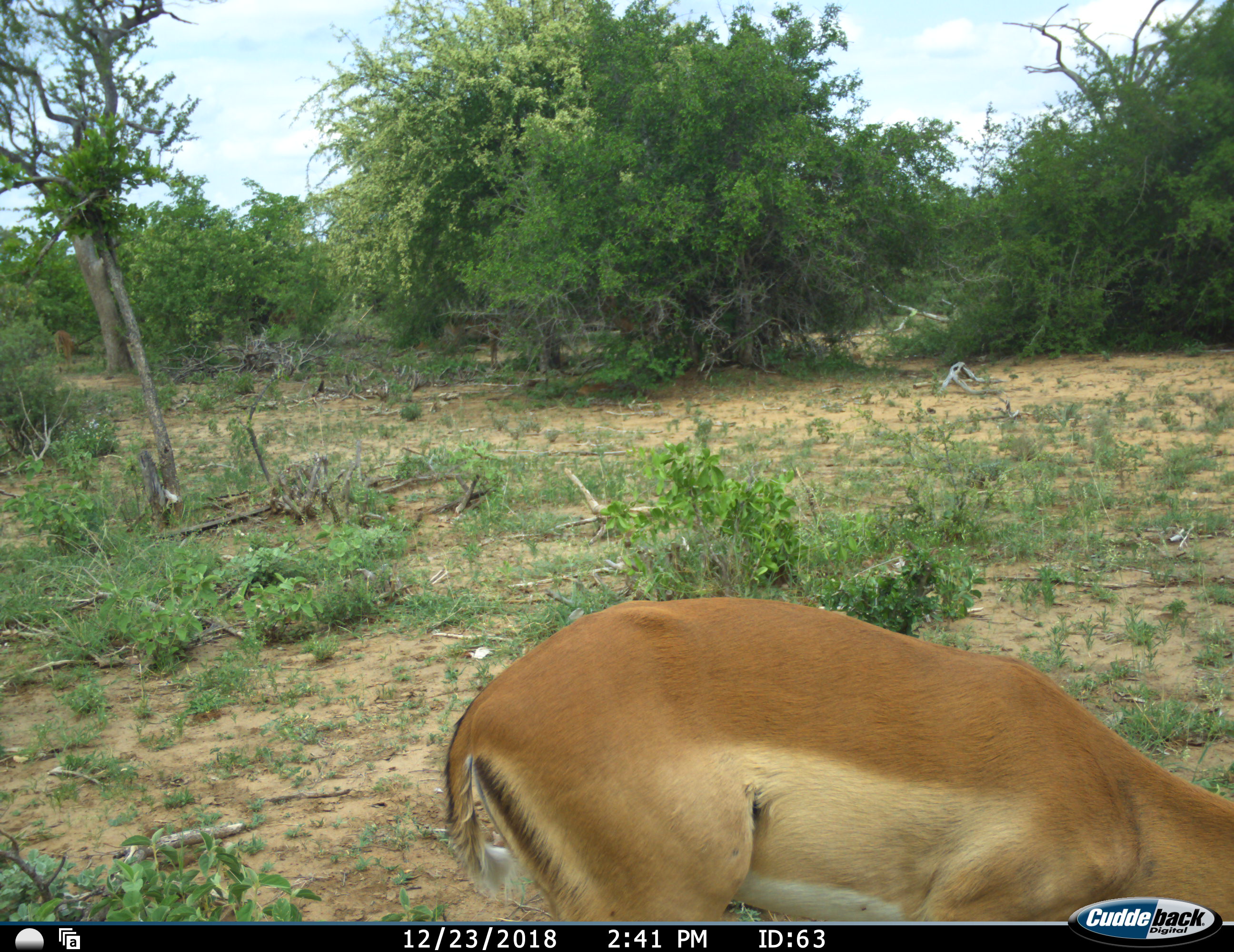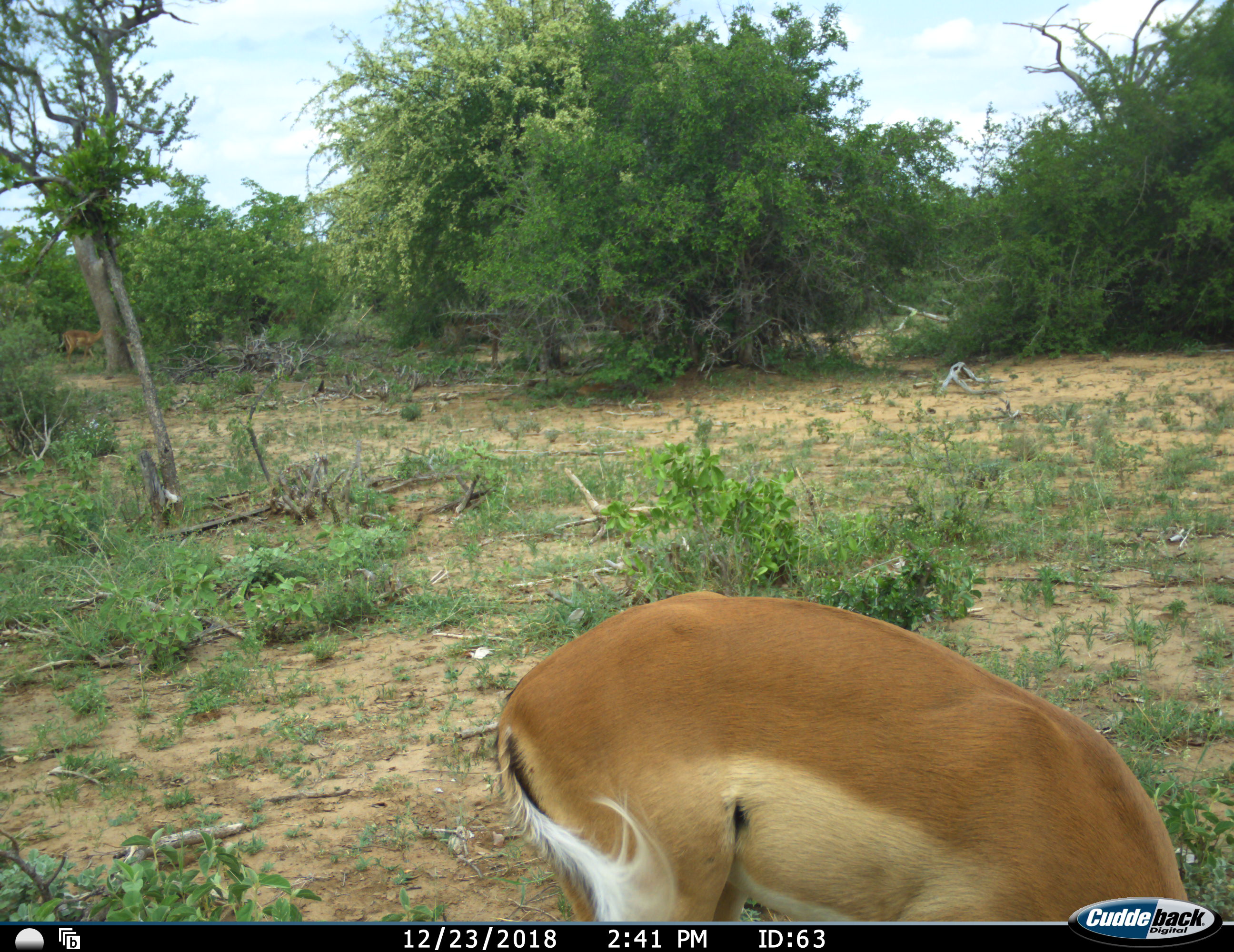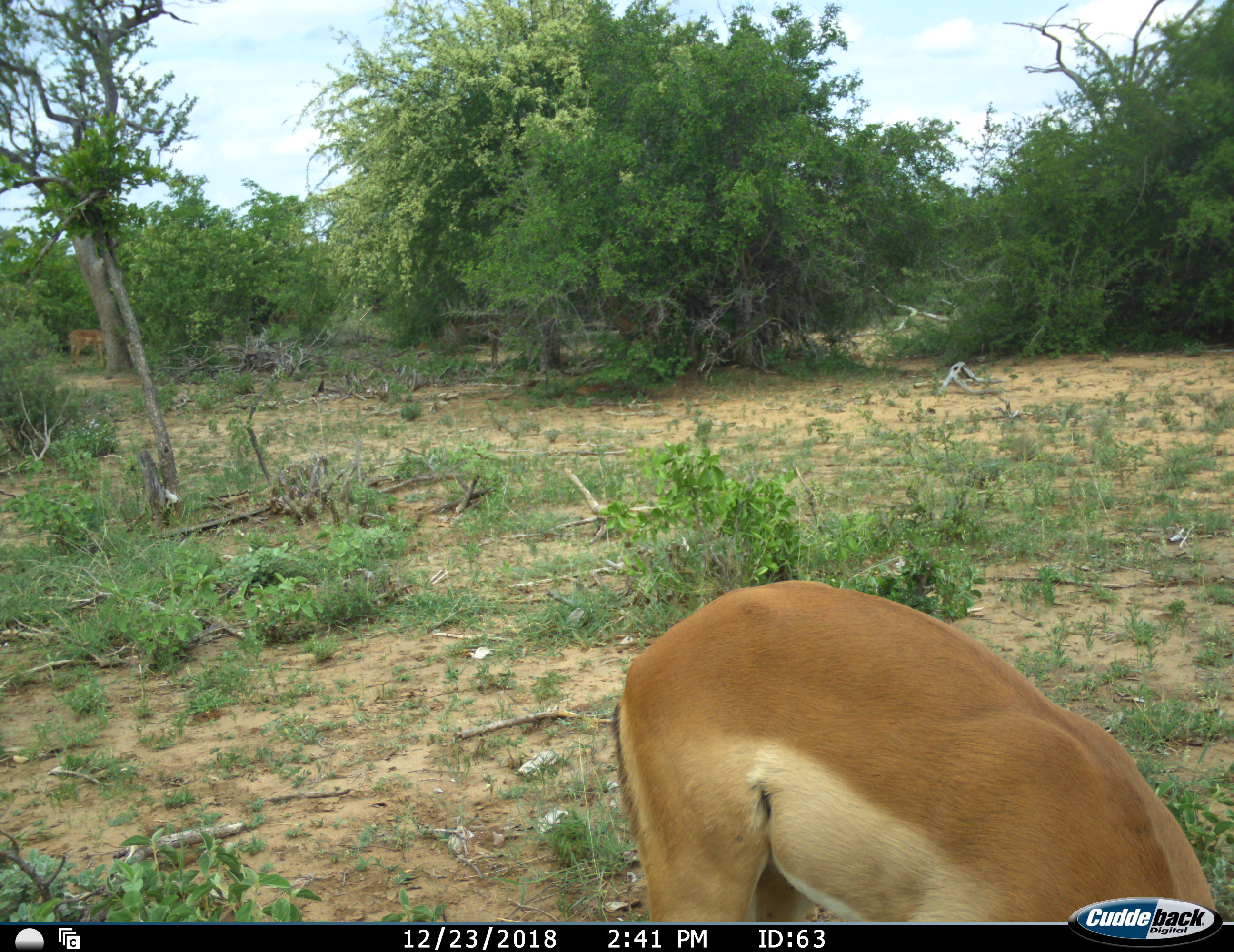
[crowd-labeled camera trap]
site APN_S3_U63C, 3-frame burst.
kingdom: Animalia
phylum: Chordata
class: Mammalia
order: Artiodactyla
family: Bovidae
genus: Aepyceros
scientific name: Aepyceros melampus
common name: impala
Impala (Aepyceros melampus), count 2. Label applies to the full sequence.